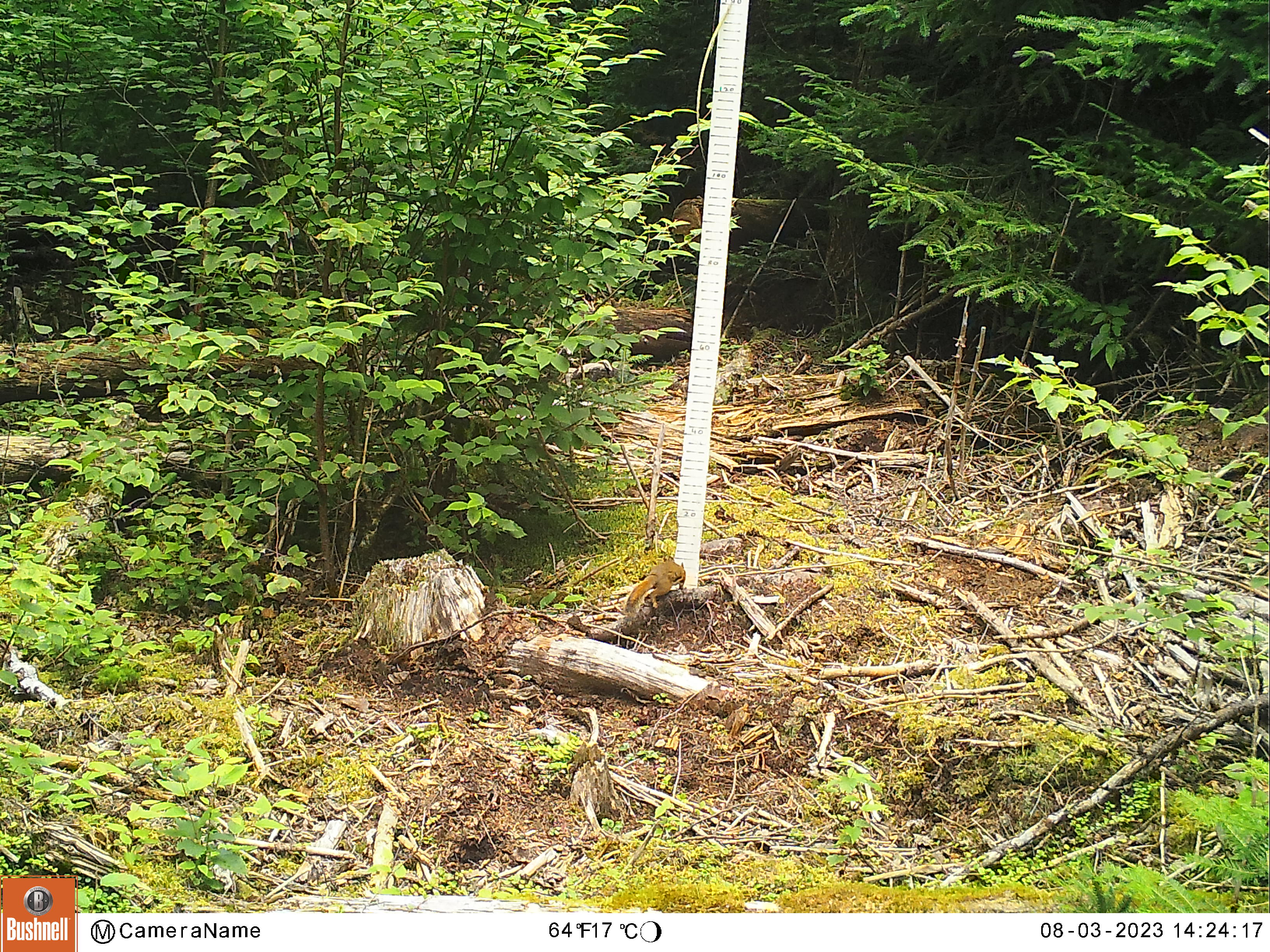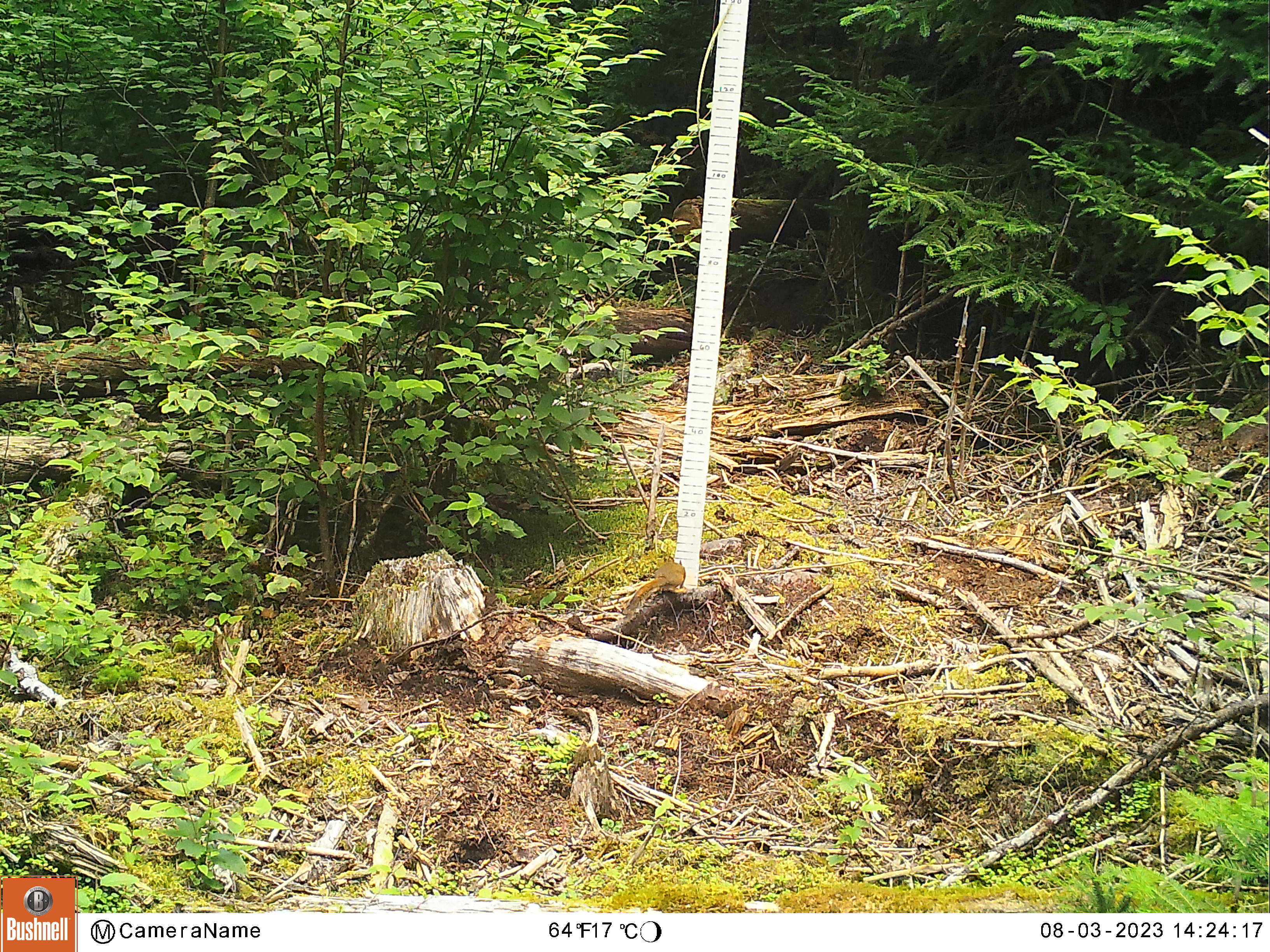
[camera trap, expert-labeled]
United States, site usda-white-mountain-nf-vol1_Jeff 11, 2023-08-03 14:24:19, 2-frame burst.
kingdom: Animalia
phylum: Chordata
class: Mammalia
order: Rodentia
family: Sciuridae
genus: Tamiasciurus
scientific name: Tamiasciurus hudsonicus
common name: red squirrel